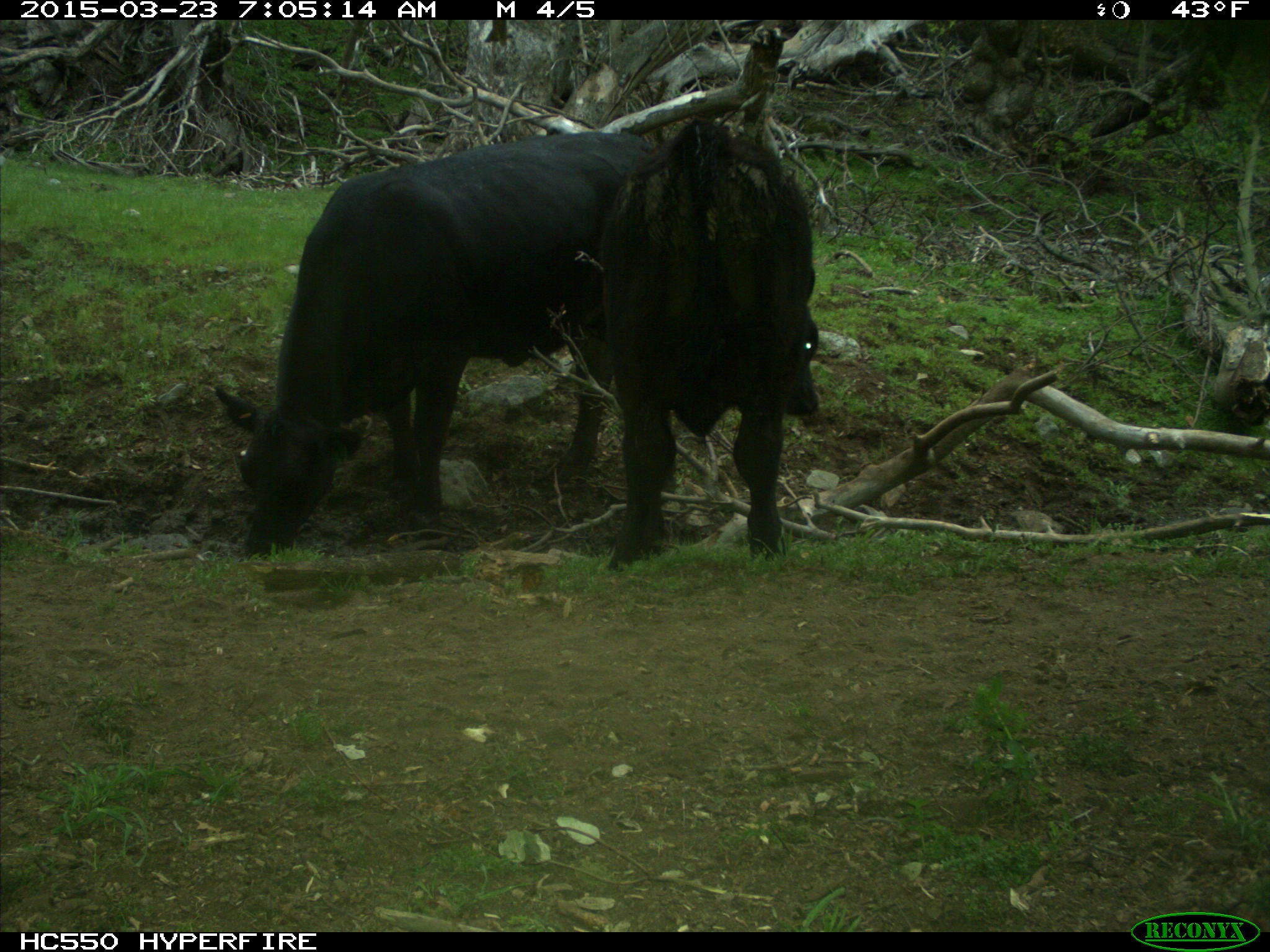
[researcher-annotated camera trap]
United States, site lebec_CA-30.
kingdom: Animalia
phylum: Chordata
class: Mammalia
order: Artiodactyla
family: Bovidae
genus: Bos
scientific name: Bos taurus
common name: domestic cow